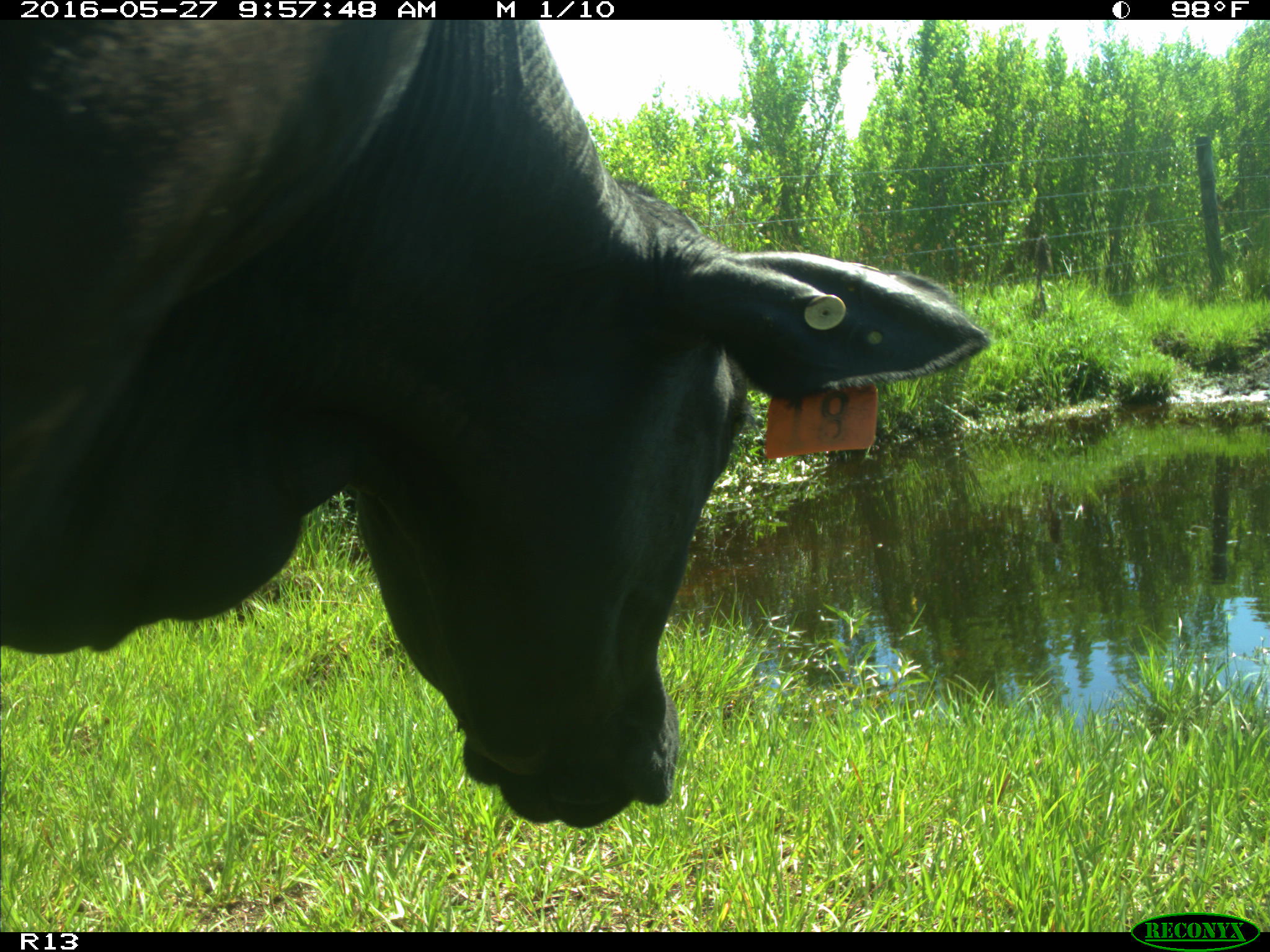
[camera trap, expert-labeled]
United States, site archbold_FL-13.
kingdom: Animalia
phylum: Chordata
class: Mammalia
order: Artiodactyla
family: Bovidae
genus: Bos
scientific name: Bos taurus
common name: domestic cow